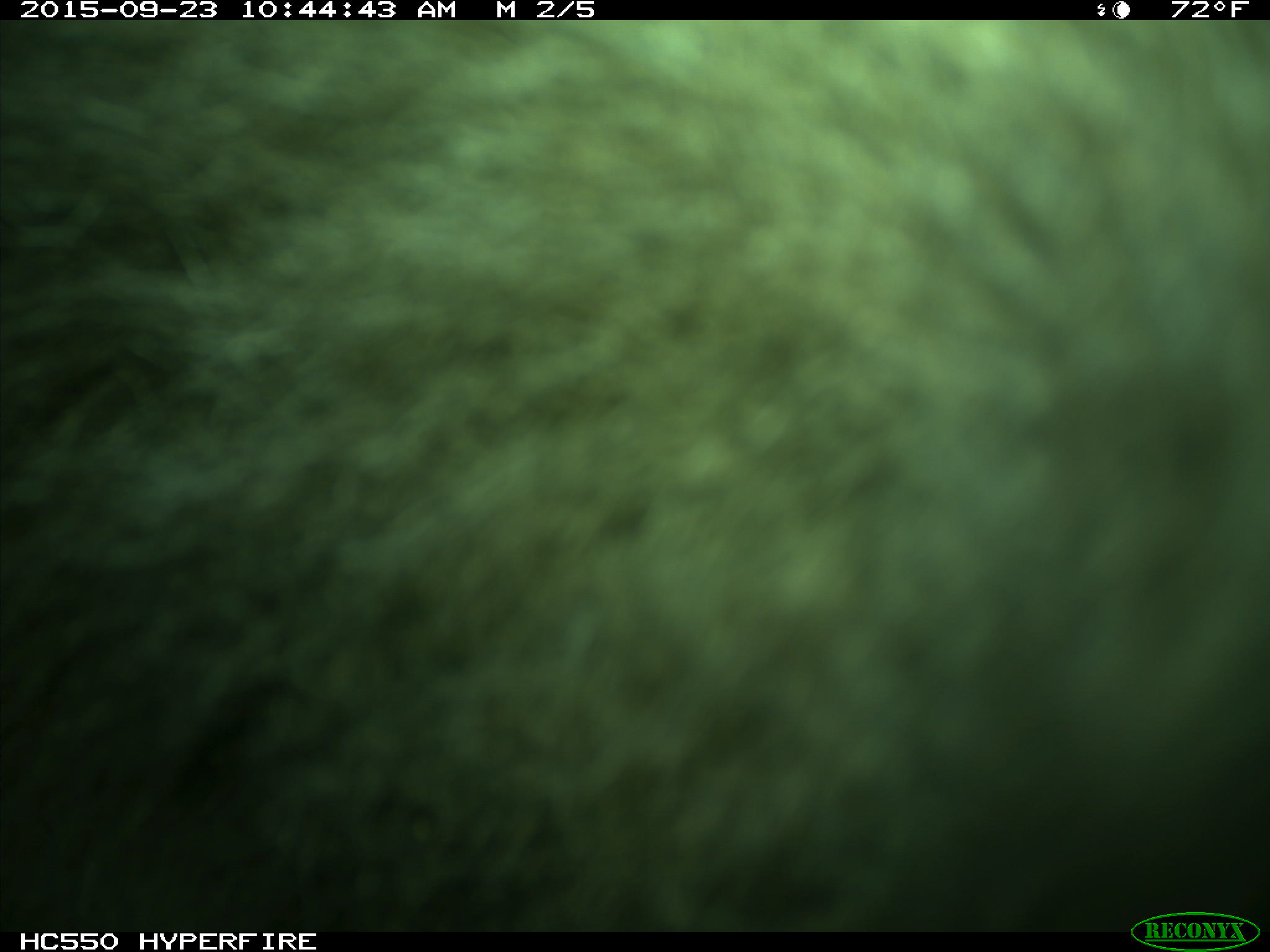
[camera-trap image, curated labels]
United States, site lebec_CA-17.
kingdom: Animalia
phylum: Chordata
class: Mammalia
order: Carnivora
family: Ursidae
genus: Ursus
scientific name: Ursus americanus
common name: american black bear